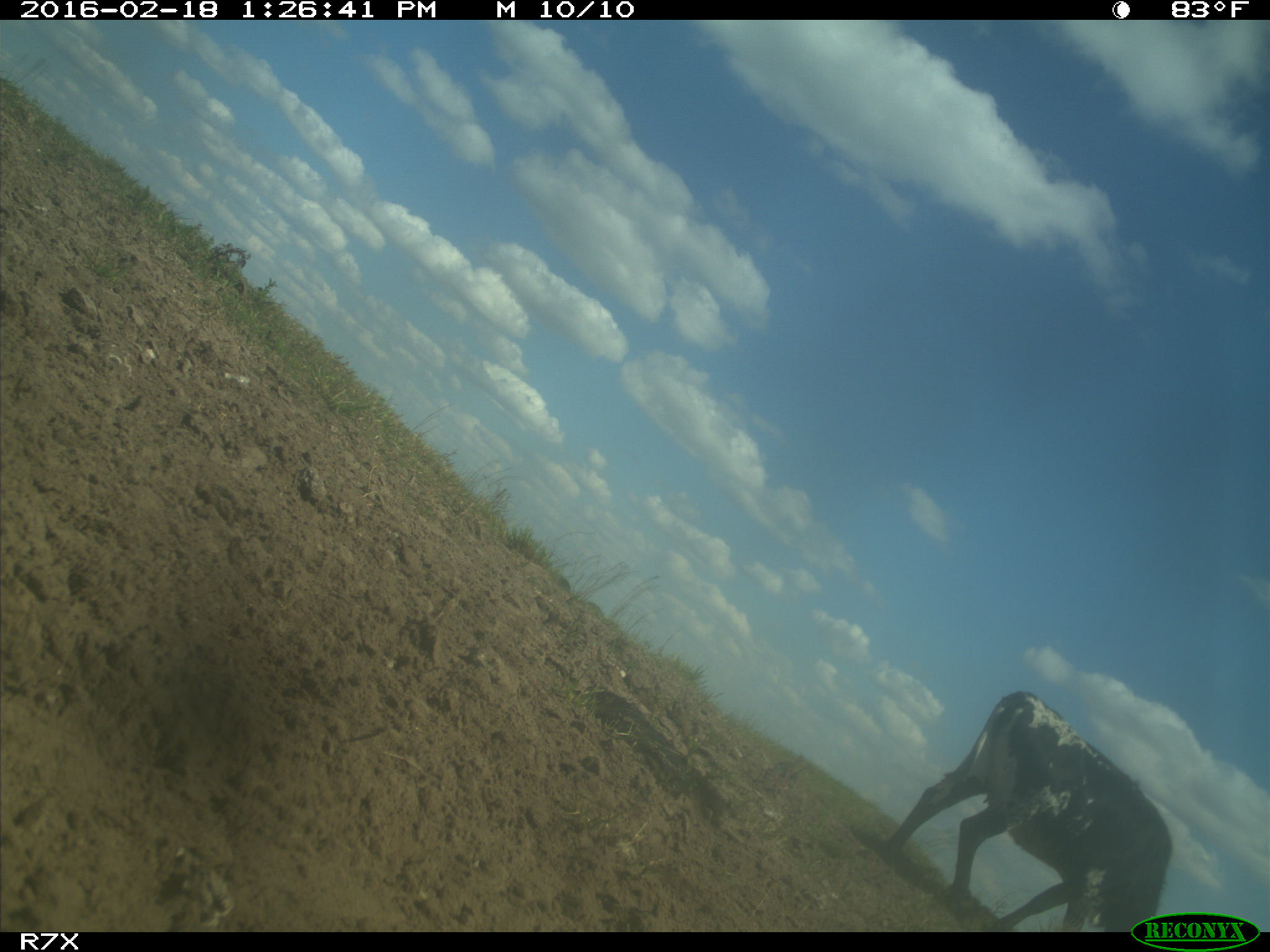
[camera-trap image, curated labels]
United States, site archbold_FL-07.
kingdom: Animalia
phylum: Chordata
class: Mammalia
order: Artiodactyla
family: Bovidae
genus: Bos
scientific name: Bos taurus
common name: domestic cow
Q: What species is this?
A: Bos taurus (domestic cow).